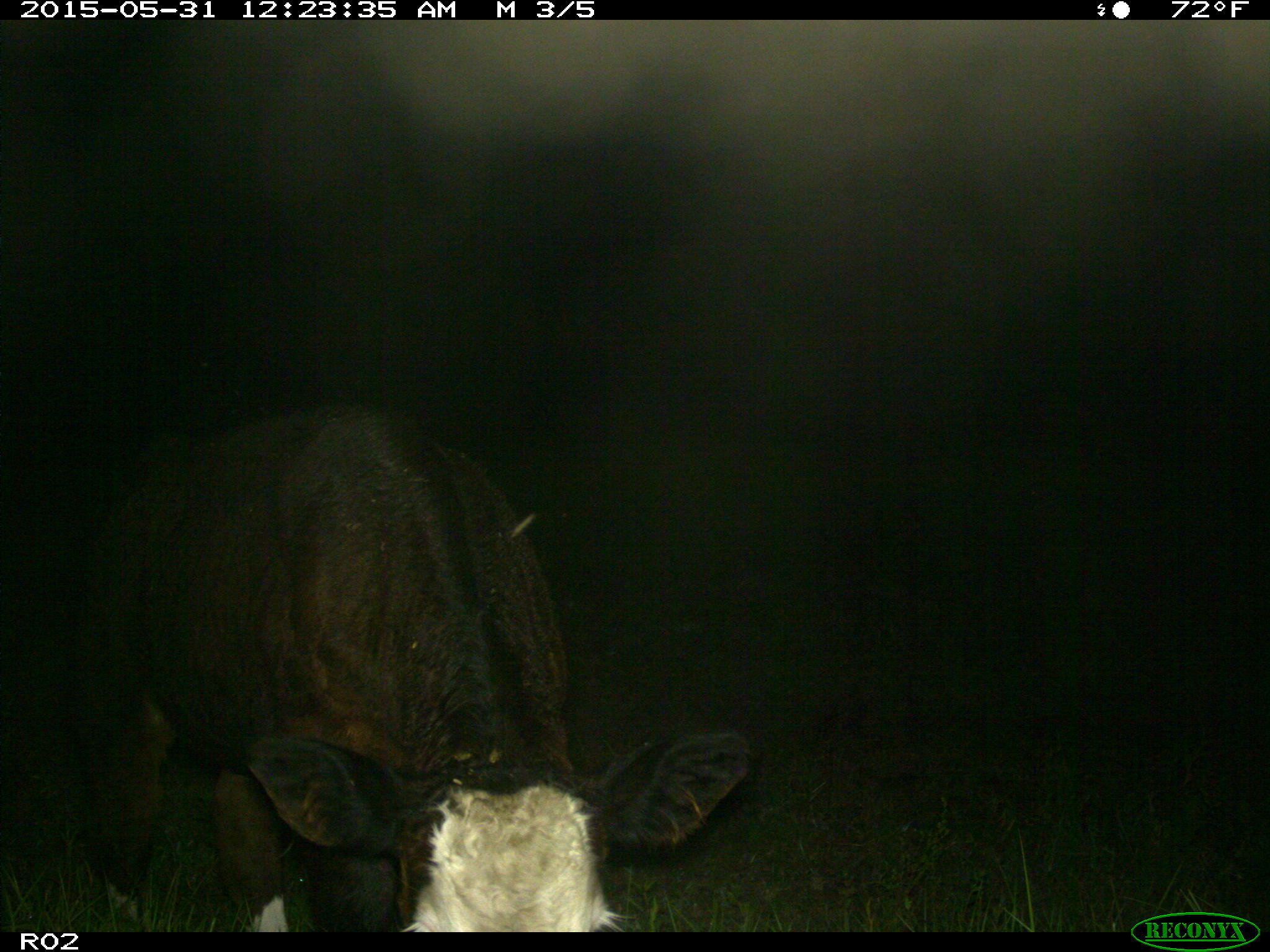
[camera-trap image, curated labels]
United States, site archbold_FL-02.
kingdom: Animalia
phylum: Chordata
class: Mammalia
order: Artiodactyla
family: Bovidae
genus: Bos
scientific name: Bos taurus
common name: domestic cow